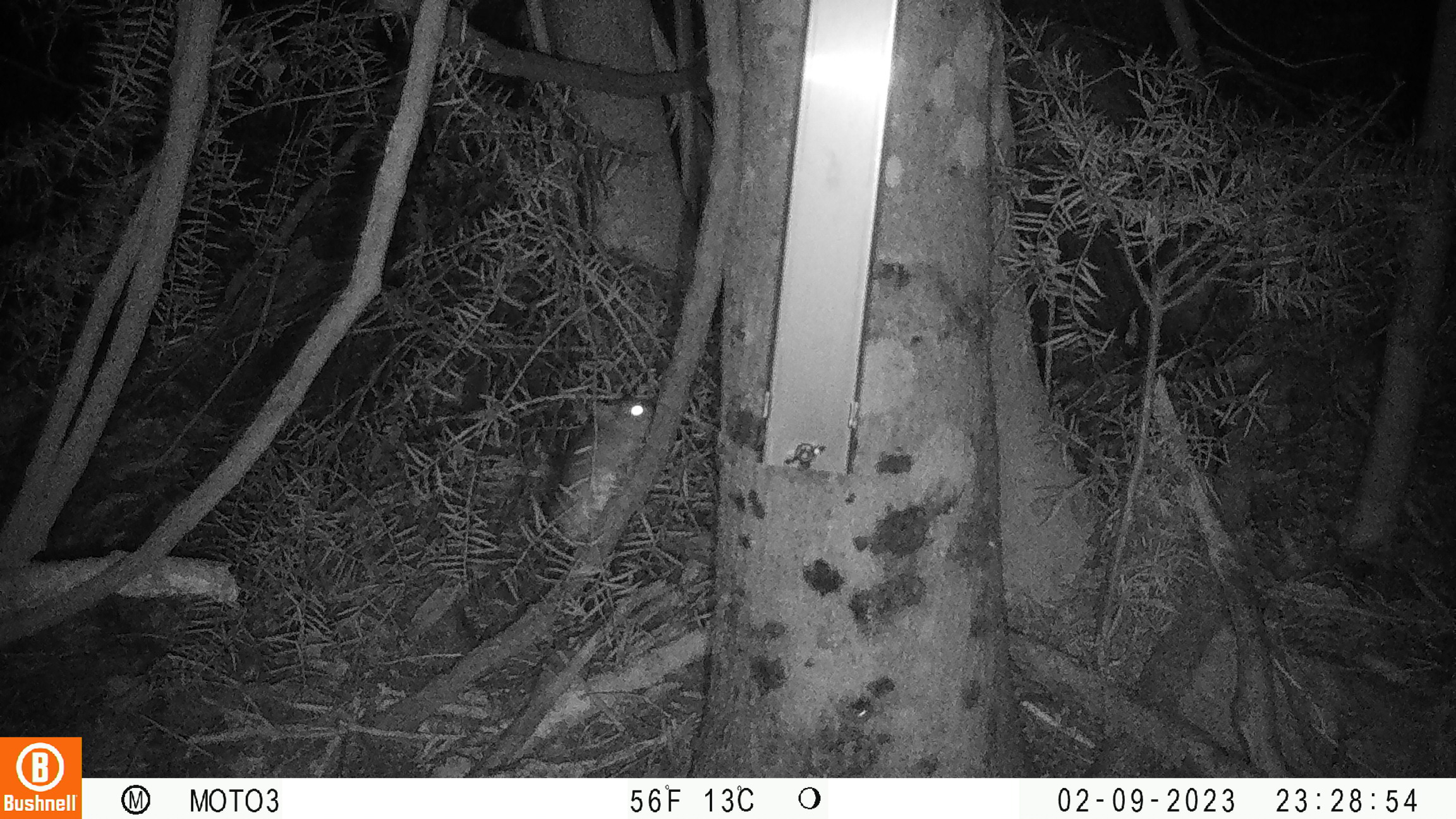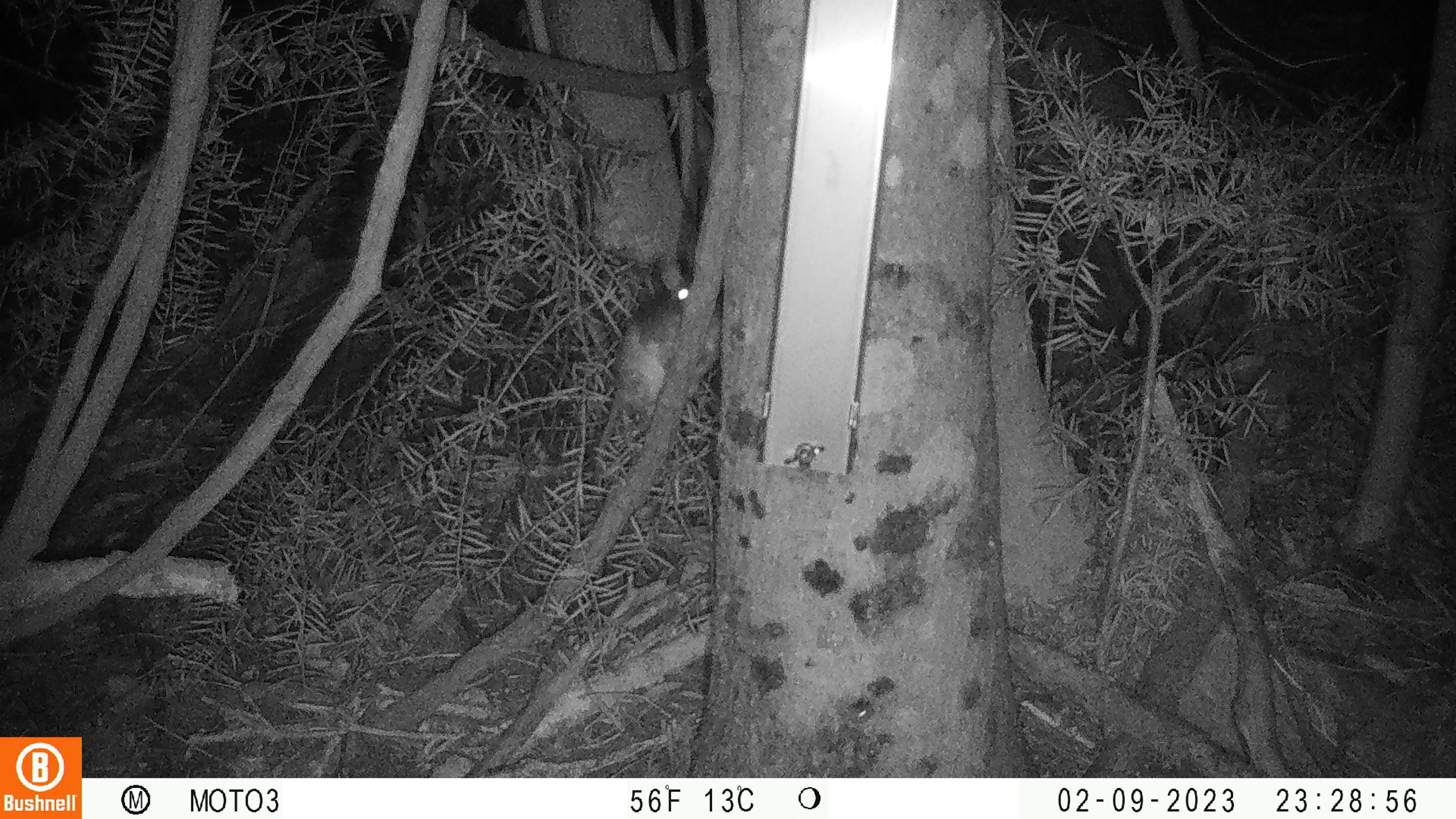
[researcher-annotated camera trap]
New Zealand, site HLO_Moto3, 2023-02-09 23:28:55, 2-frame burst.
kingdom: Animalia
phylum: Chordata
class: Mammalia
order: Rodentia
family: Muridae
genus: Rattus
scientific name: Rattus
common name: rat